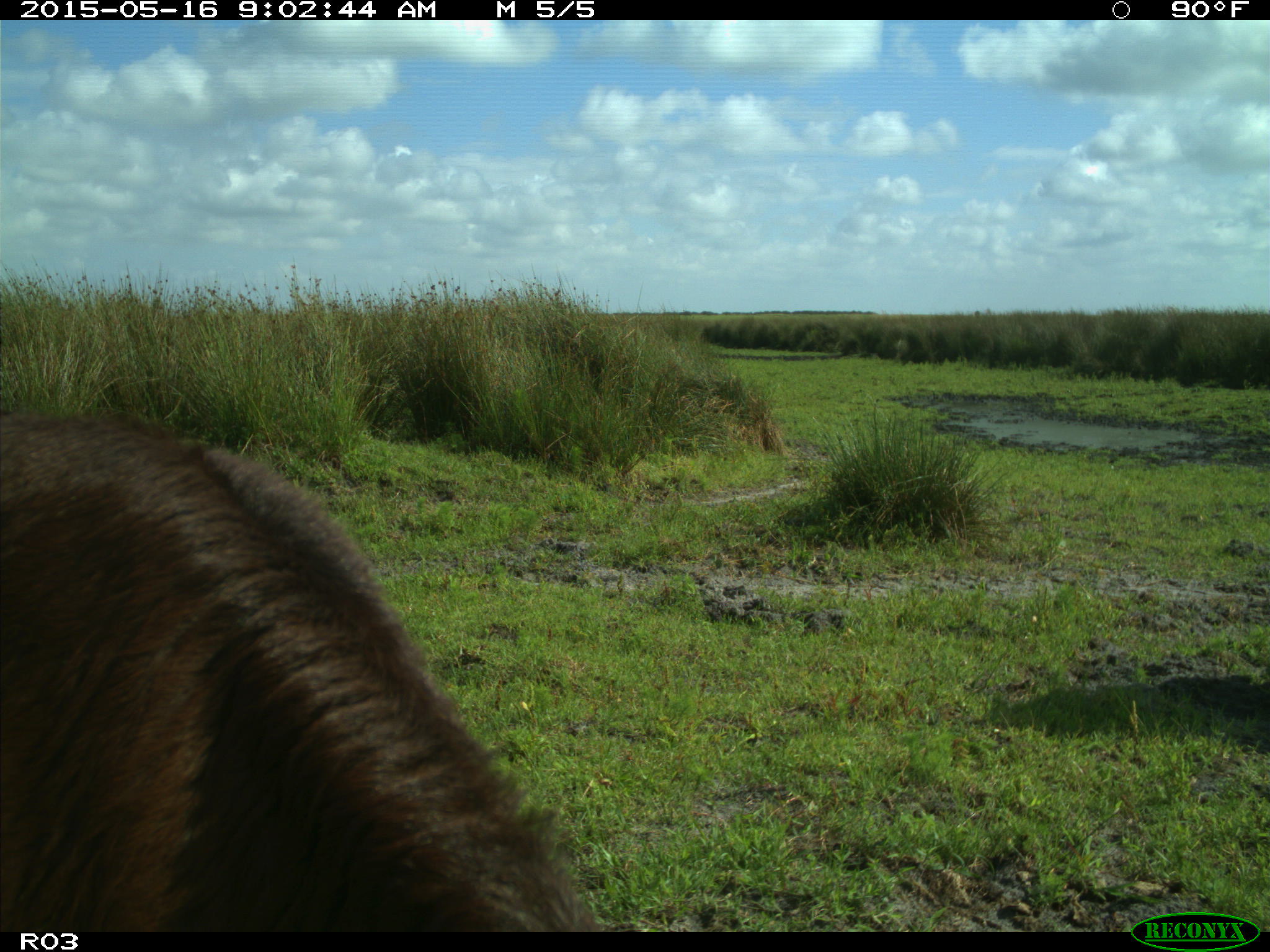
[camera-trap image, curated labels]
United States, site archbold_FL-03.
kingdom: Animalia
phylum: Chordata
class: Mammalia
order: Artiodactyla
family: Bovidae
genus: Bos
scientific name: Bos taurus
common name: domestic cow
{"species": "Bos taurus (domestic cow)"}